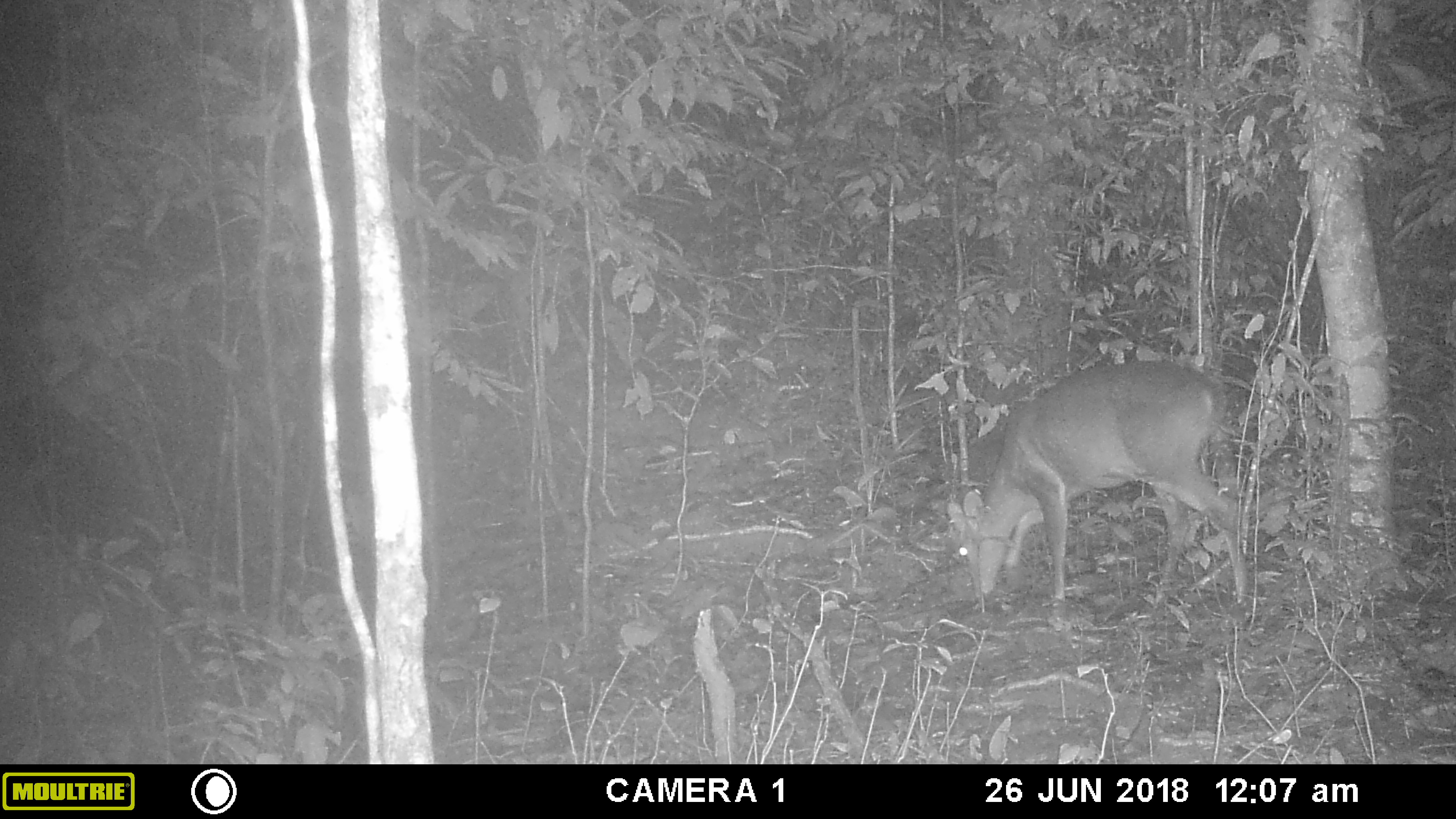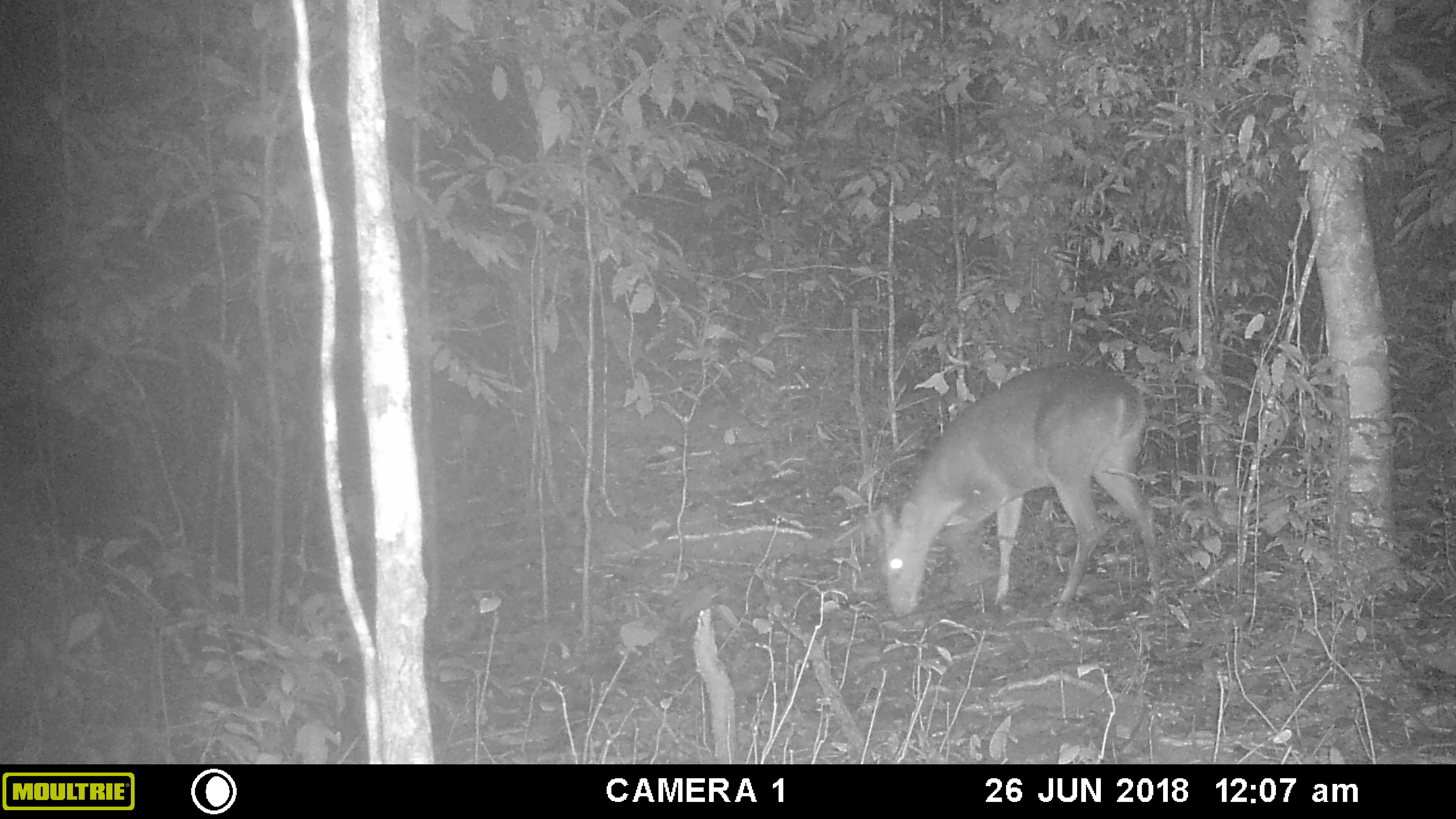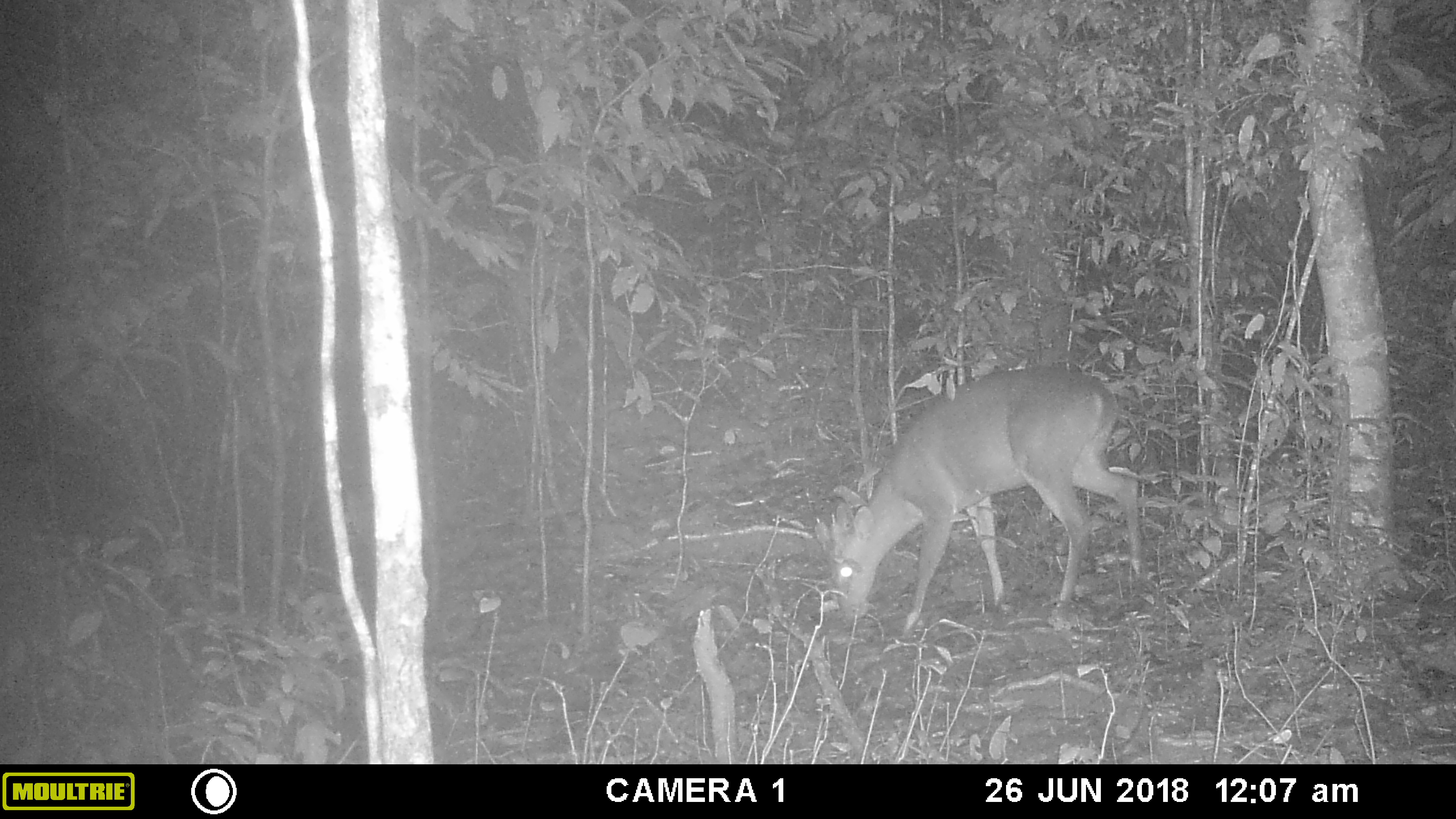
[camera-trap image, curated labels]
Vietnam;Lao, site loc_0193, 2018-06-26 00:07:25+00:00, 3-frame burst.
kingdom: Animalia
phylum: Chordata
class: Mammalia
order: Artiodactyla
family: Cervidae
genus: Muntiacus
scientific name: Muntiacus vuquangensis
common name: large-antlered muntjac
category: large antlered muntjac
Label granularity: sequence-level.